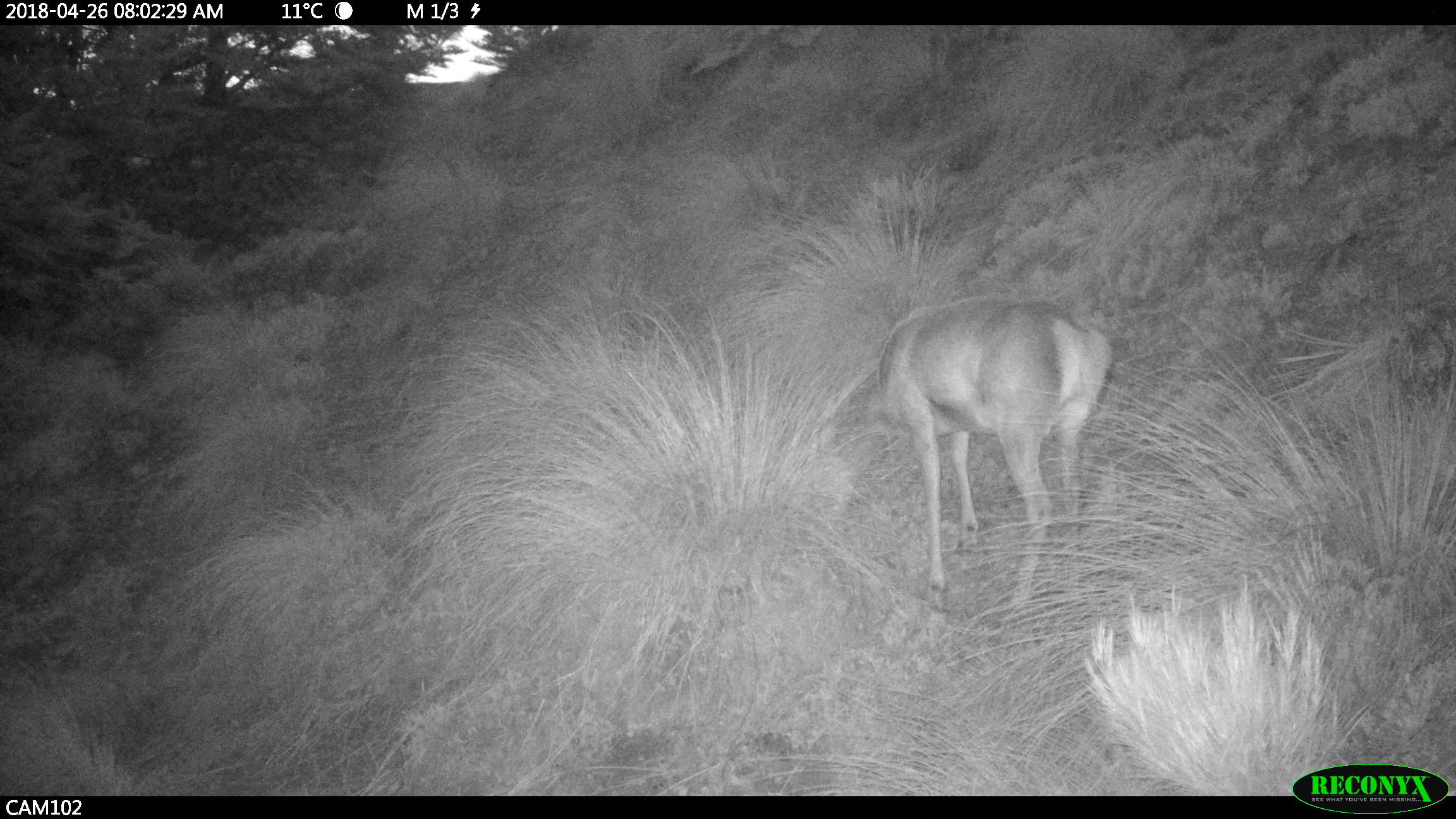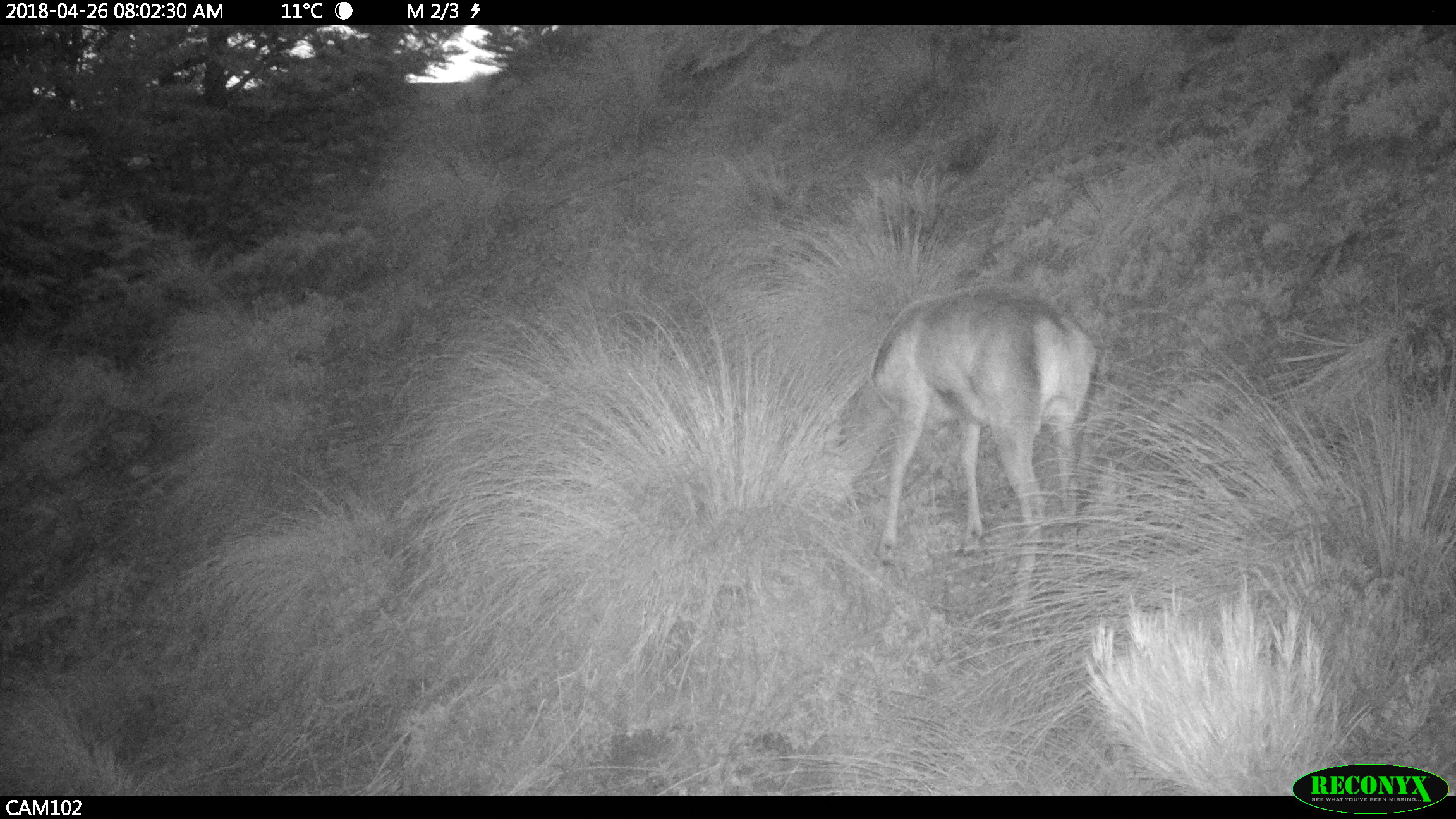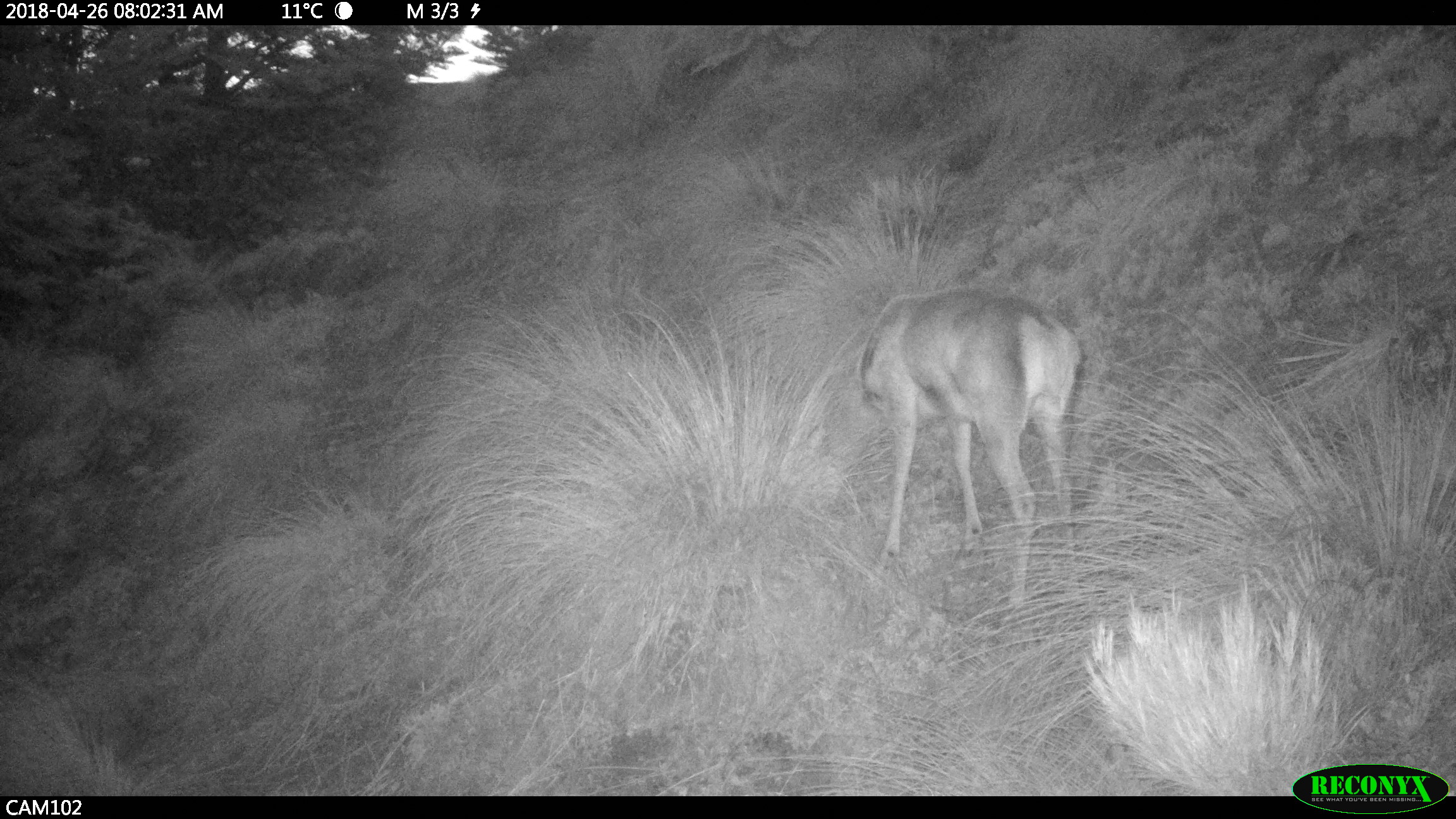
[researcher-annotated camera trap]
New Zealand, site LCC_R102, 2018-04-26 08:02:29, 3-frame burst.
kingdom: Animalia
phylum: Chordata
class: Mammalia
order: Artiodactyla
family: Cervidae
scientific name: Cervidae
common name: deer